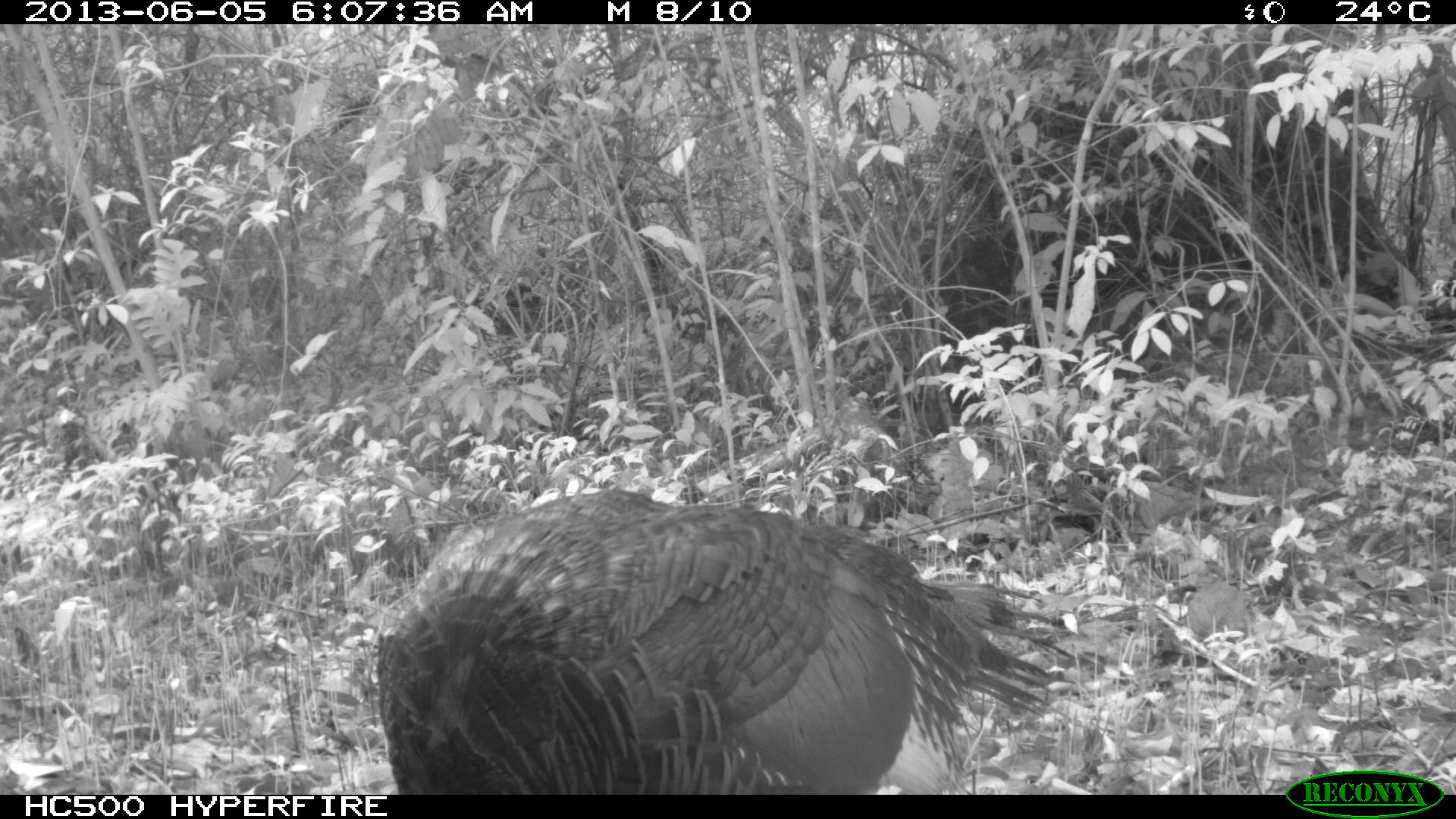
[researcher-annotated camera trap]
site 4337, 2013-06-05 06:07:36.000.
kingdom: Animalia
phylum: Chordata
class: Aves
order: Galliformes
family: Phasianidae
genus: Meleagris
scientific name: Meleagris ocellata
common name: ocellated turkey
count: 1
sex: female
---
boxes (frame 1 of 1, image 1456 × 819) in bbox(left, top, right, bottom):
meleagris ocellata: bbox(370, 482, 1078, 795)